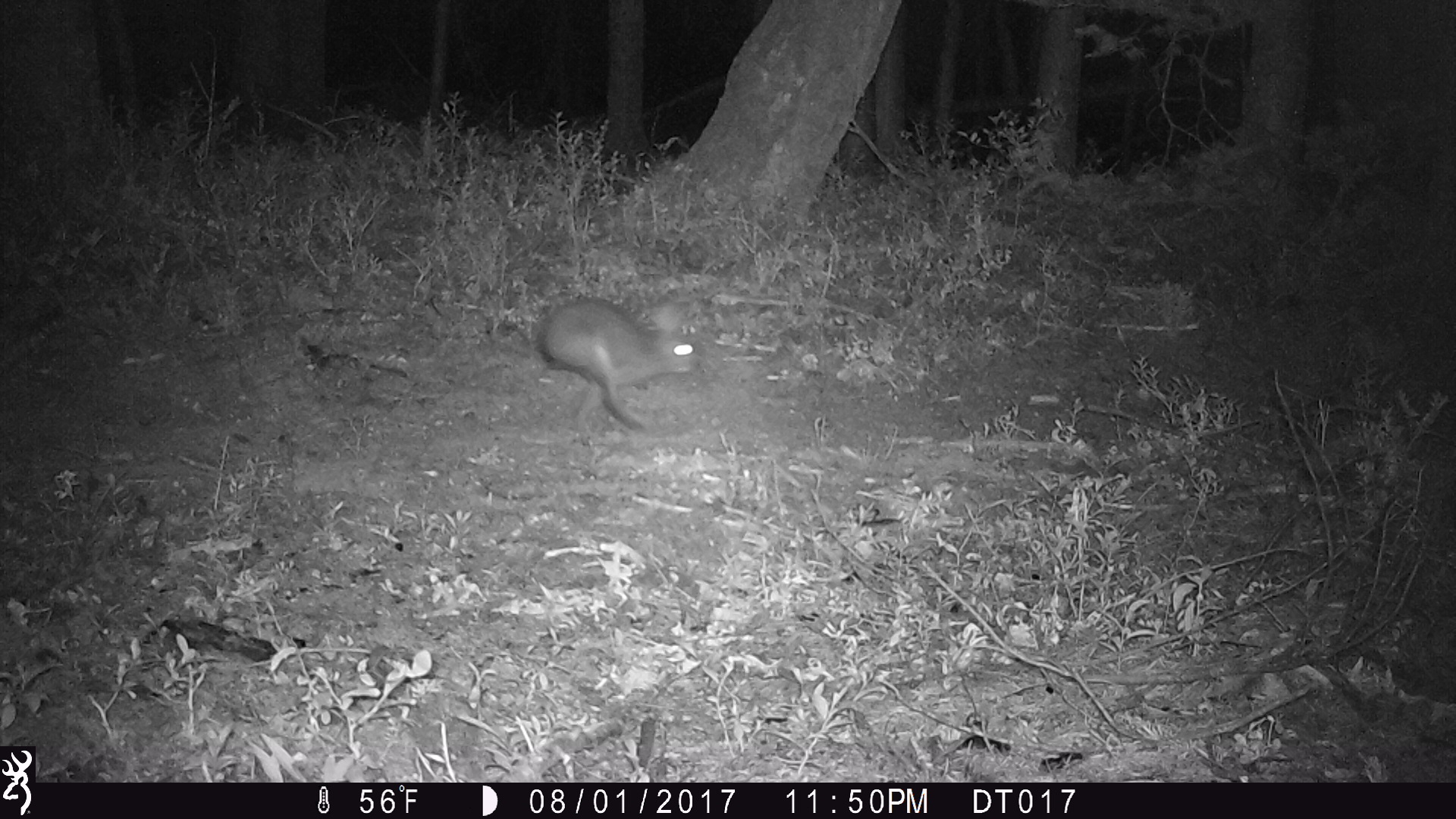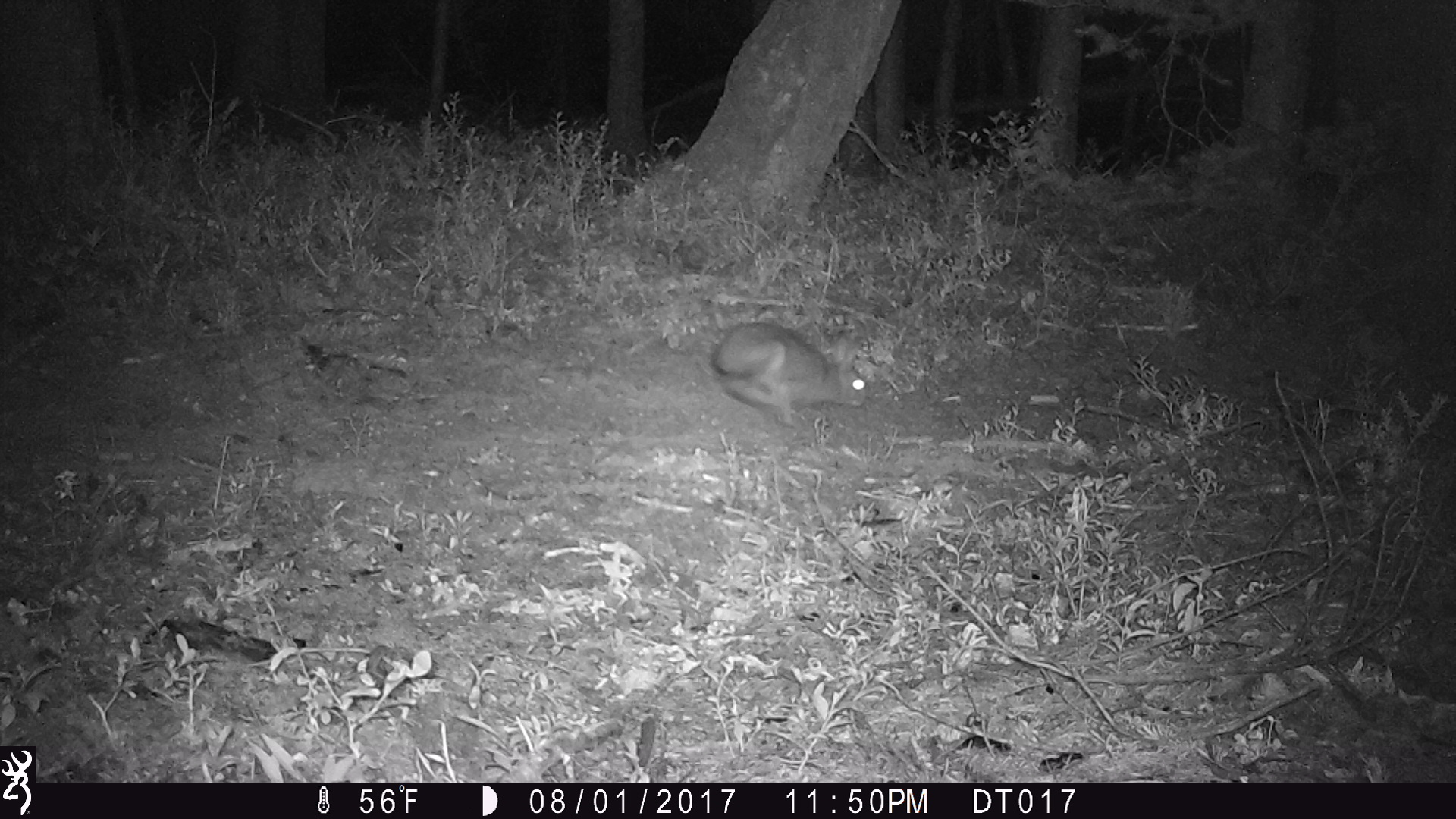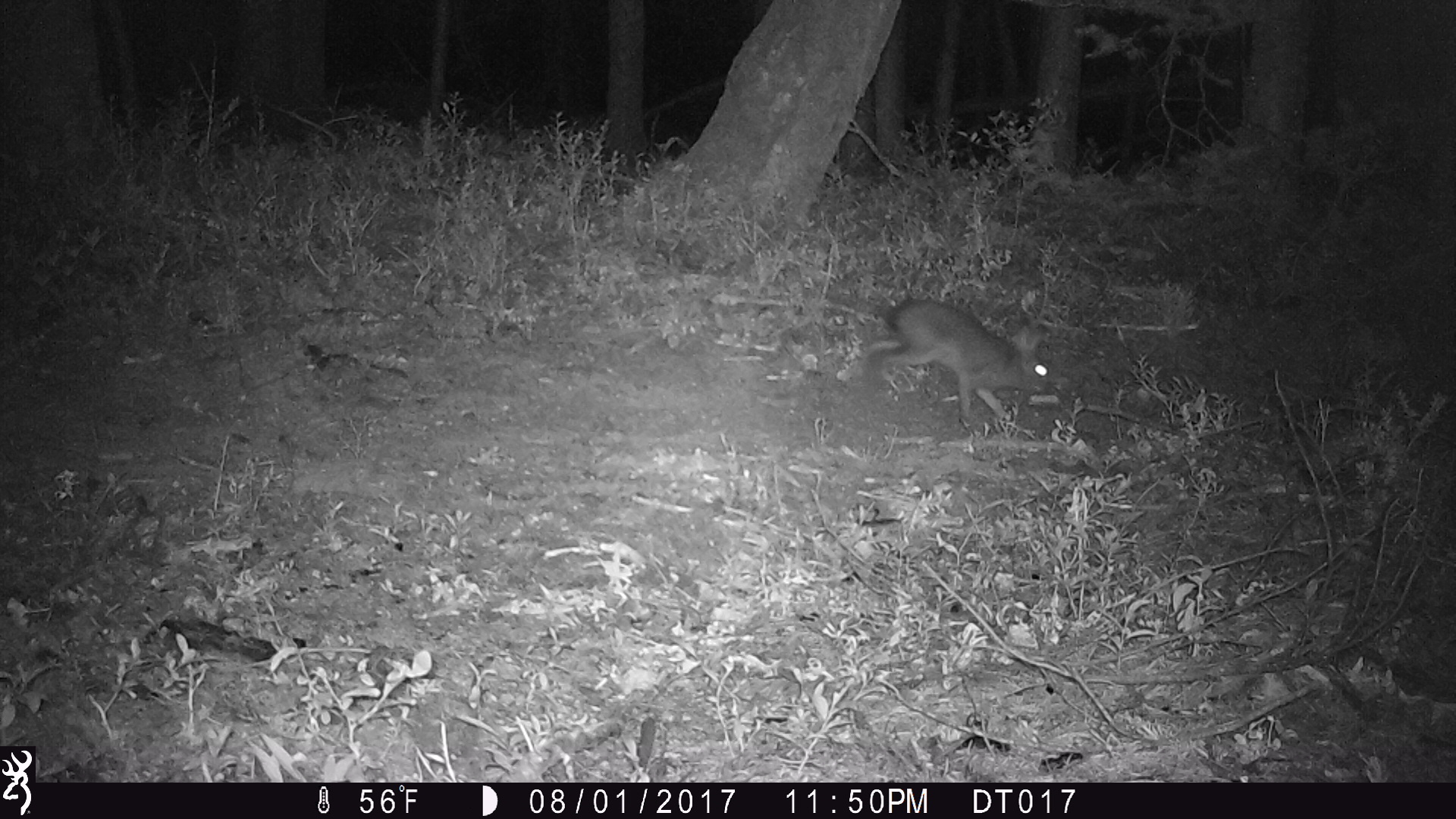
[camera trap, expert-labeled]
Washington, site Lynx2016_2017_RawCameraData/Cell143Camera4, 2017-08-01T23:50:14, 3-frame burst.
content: unidentified animal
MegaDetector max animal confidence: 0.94